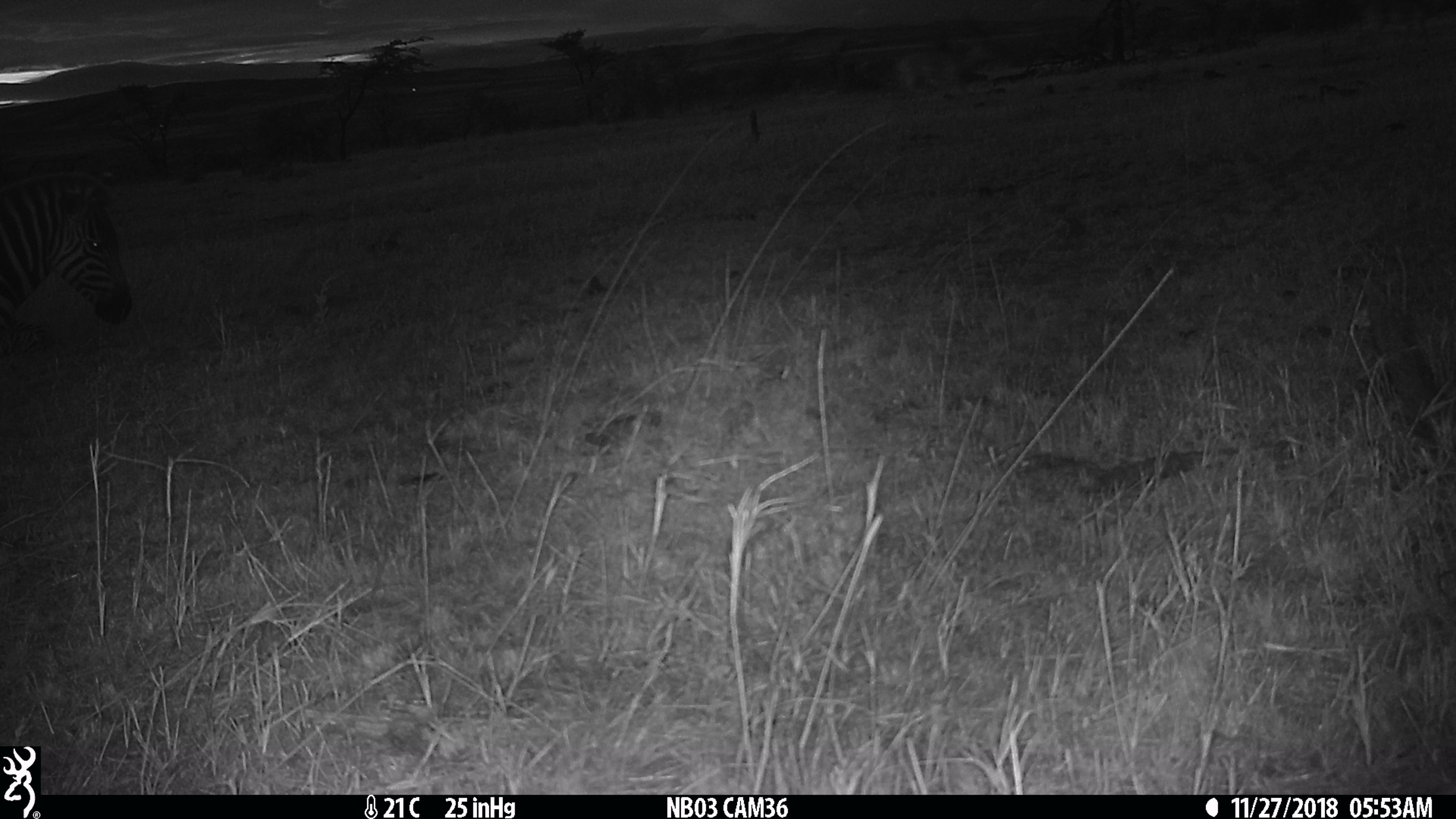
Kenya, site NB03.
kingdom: Animalia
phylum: Chordata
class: Mammalia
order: Perissodactyla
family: Equidae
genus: Equus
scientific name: Equus quagga burchellii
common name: burchell's zebra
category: zebra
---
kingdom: Animalia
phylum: Chordata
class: Mammalia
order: Artiodactyla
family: Bovidae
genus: Aepyceros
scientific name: Aepyceros melampus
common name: impala